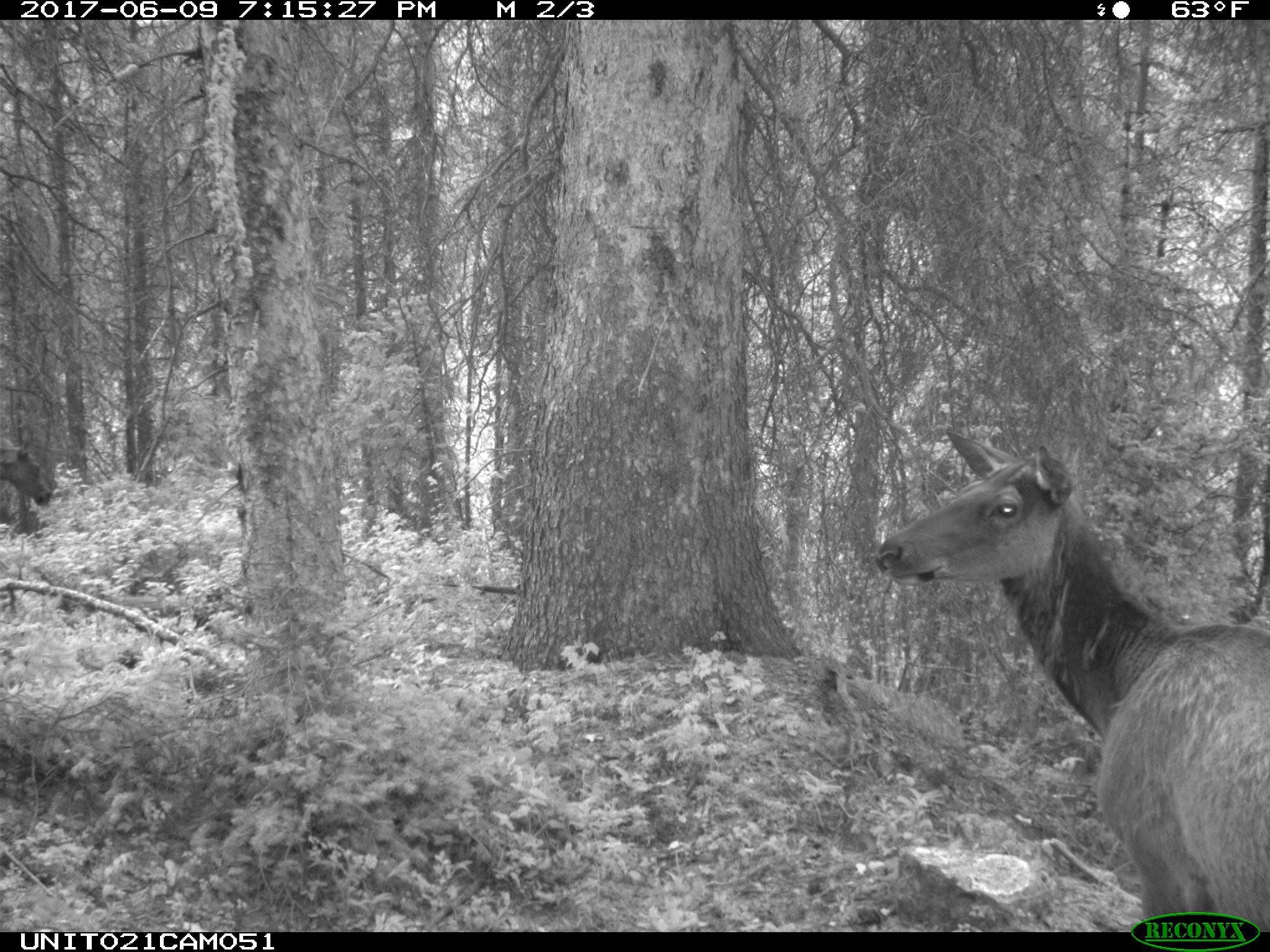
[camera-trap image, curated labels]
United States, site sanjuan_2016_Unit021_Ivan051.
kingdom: Animalia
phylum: Chordata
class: Mammalia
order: Artiodactyla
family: Cervidae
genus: Cervus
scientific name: Cervus elaphus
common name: red deer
Cervus elaphus (red deer).